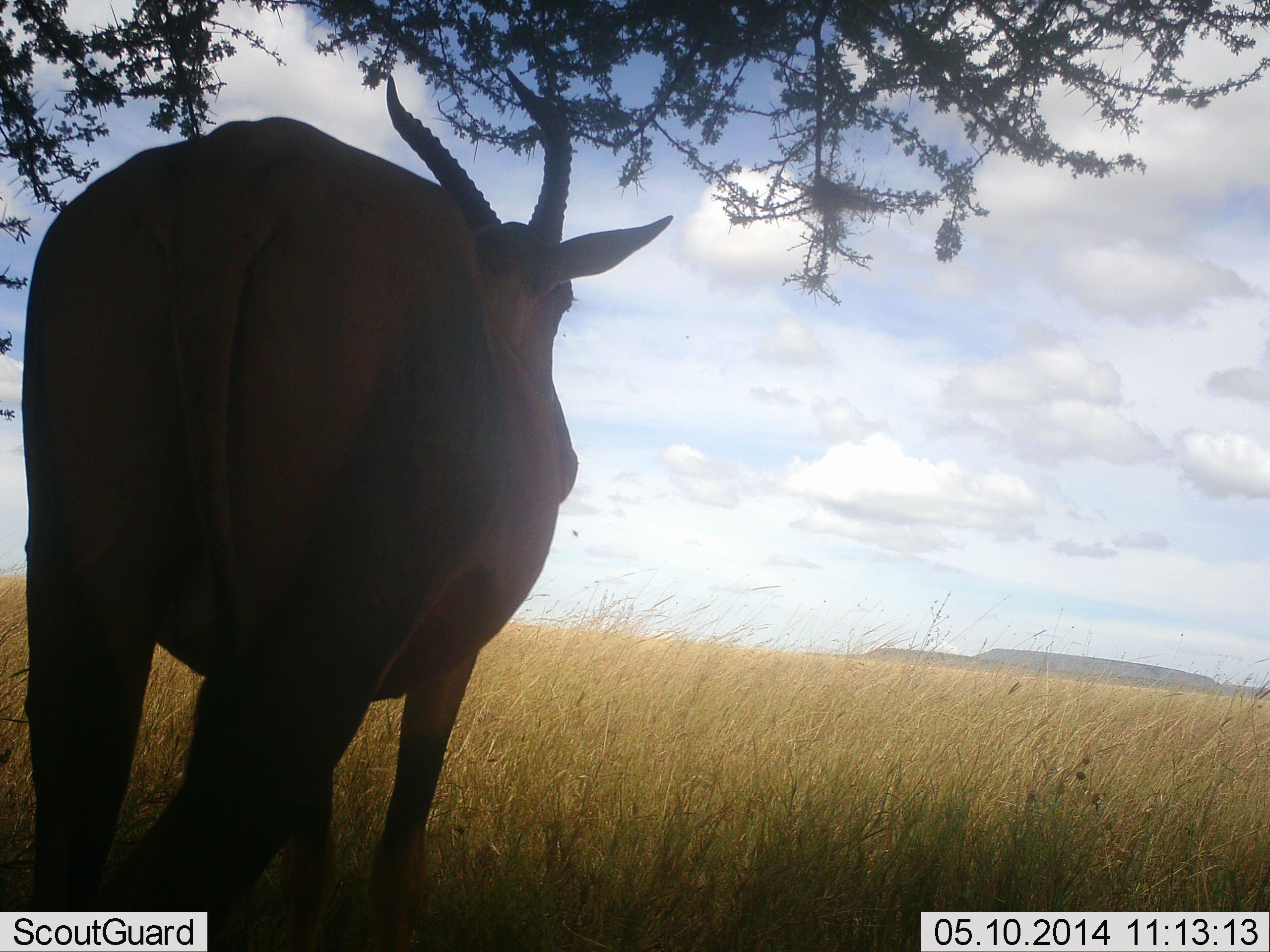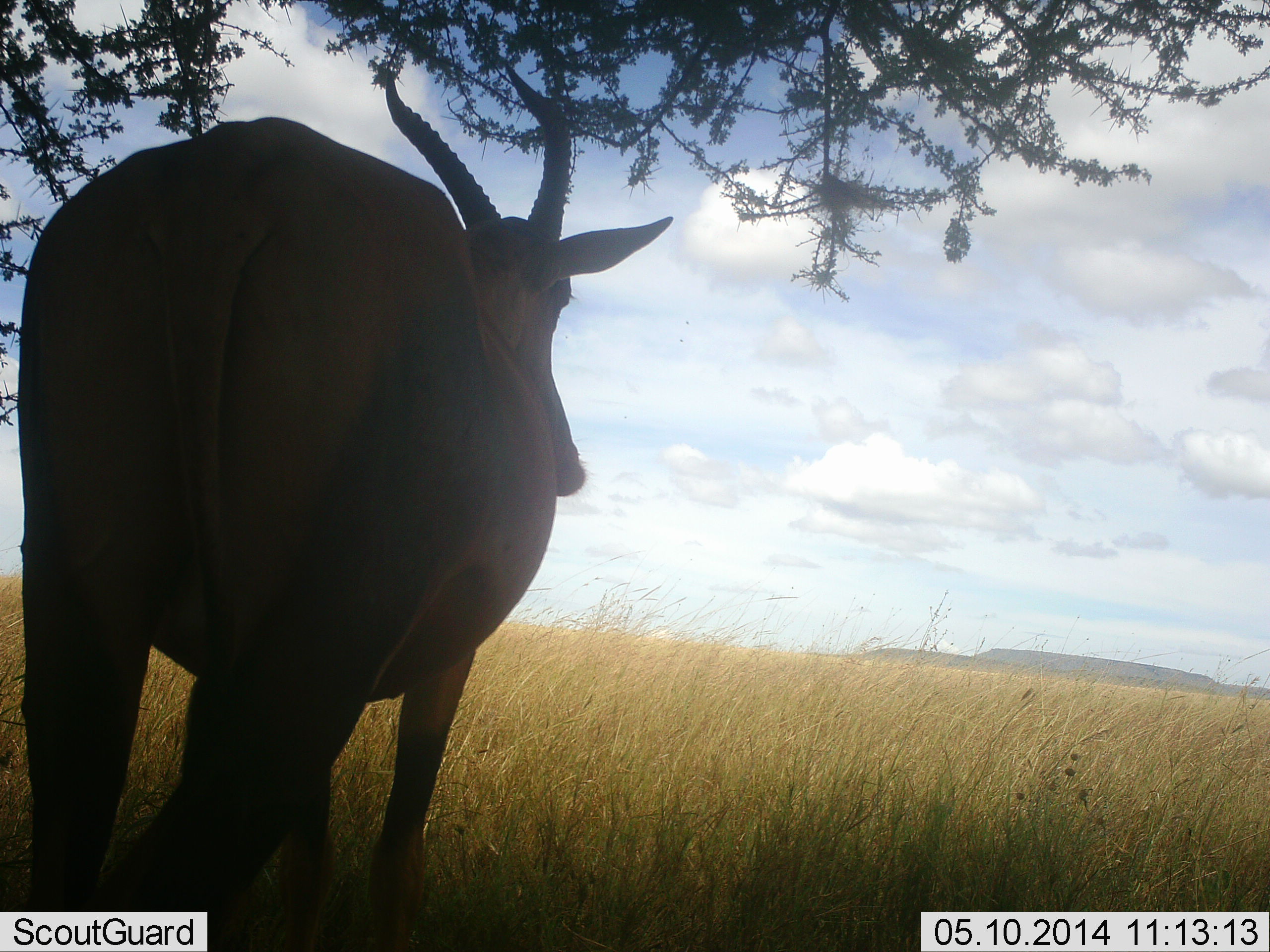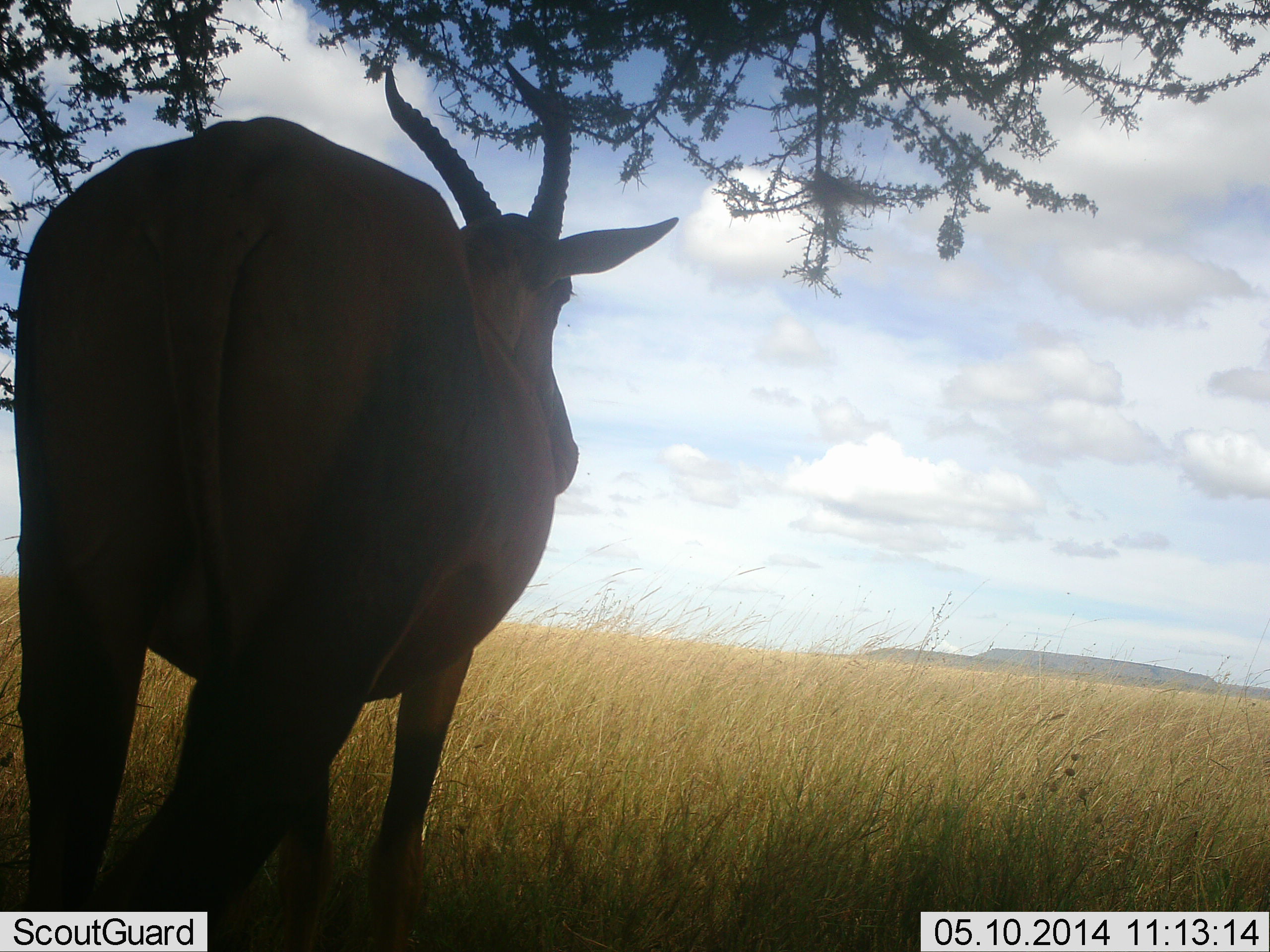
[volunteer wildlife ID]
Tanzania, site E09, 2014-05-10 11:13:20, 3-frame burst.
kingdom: Animalia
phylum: Chordata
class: Mammalia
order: Artiodactyla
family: Bovidae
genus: Damaliscus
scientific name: Damaliscus lunatus jimela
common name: topi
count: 1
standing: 100%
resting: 0%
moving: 0%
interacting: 0%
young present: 0%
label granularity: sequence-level